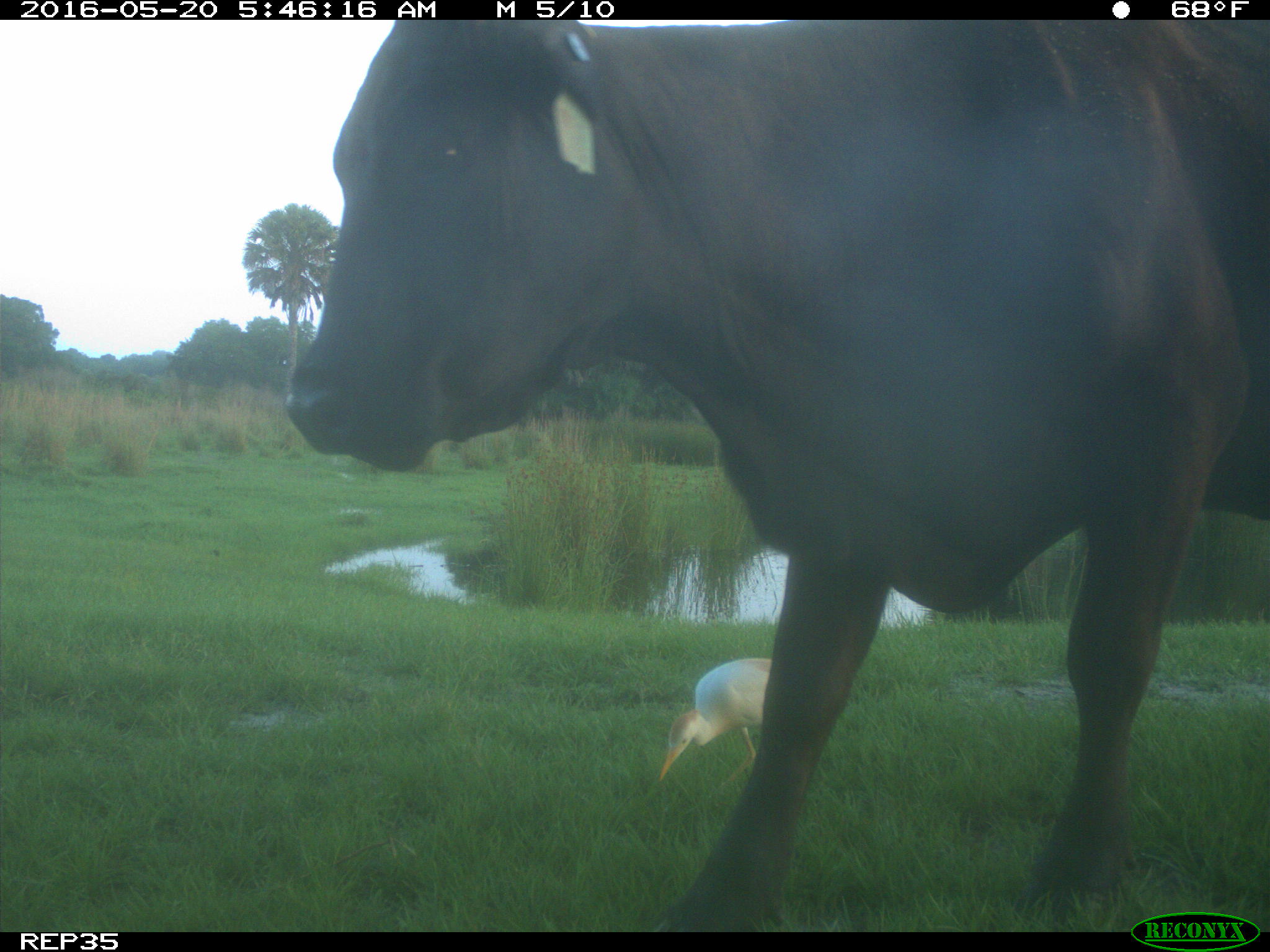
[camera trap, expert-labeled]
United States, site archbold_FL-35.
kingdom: Animalia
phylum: Chordata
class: Mammalia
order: Artiodactyla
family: Bovidae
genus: Bos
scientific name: Bos taurus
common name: domestic cow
Bos taurus (domestic cow).